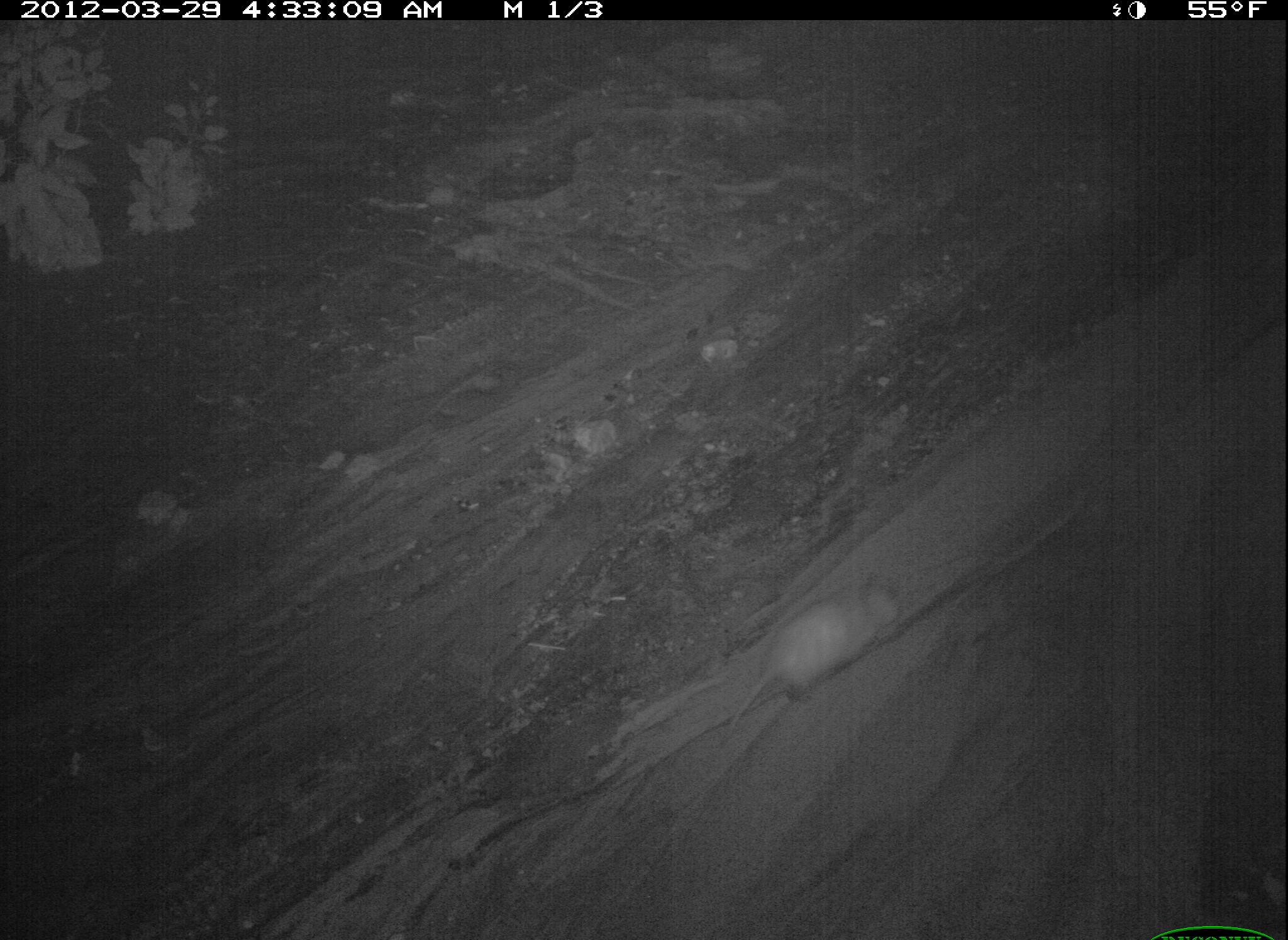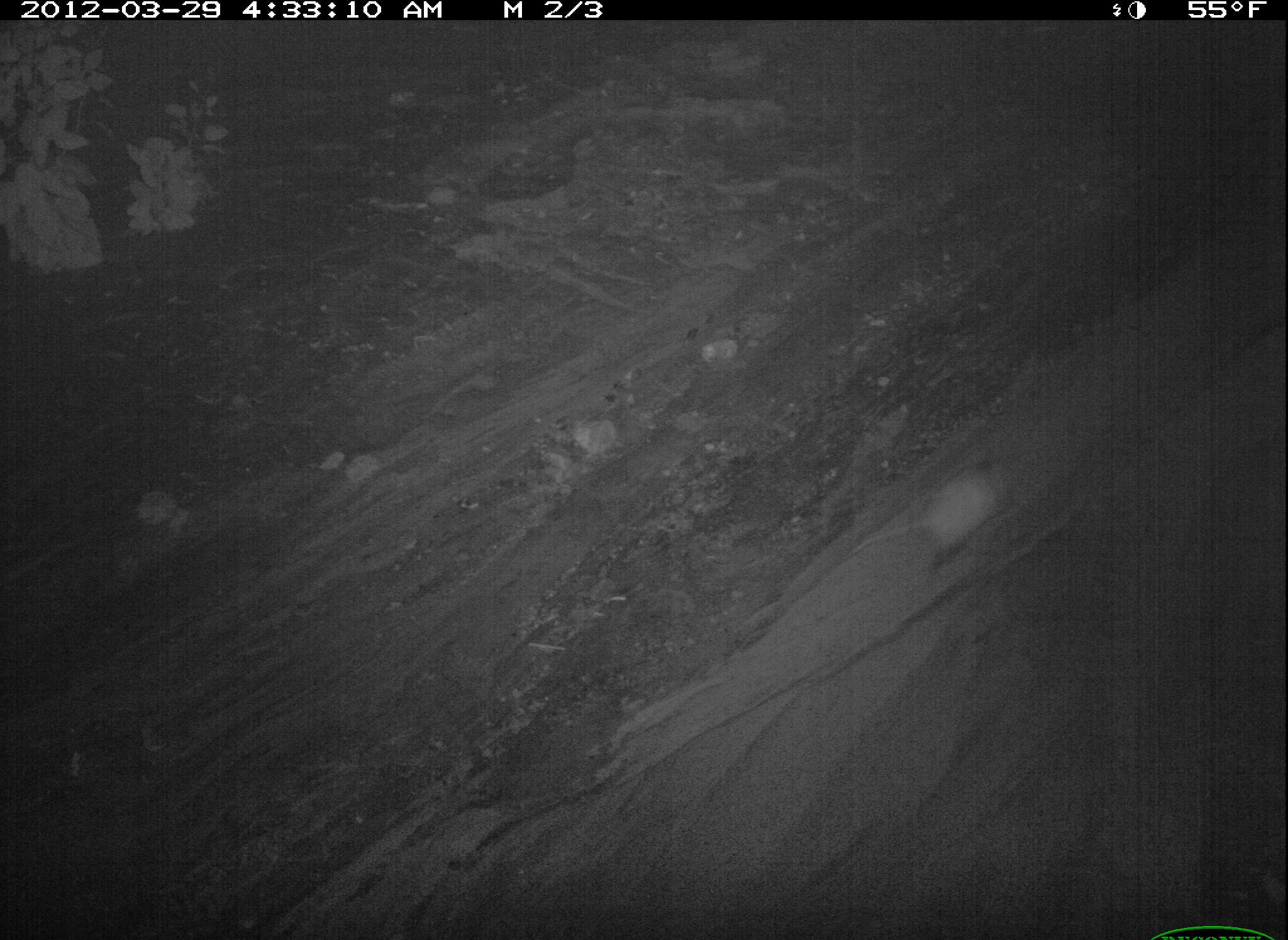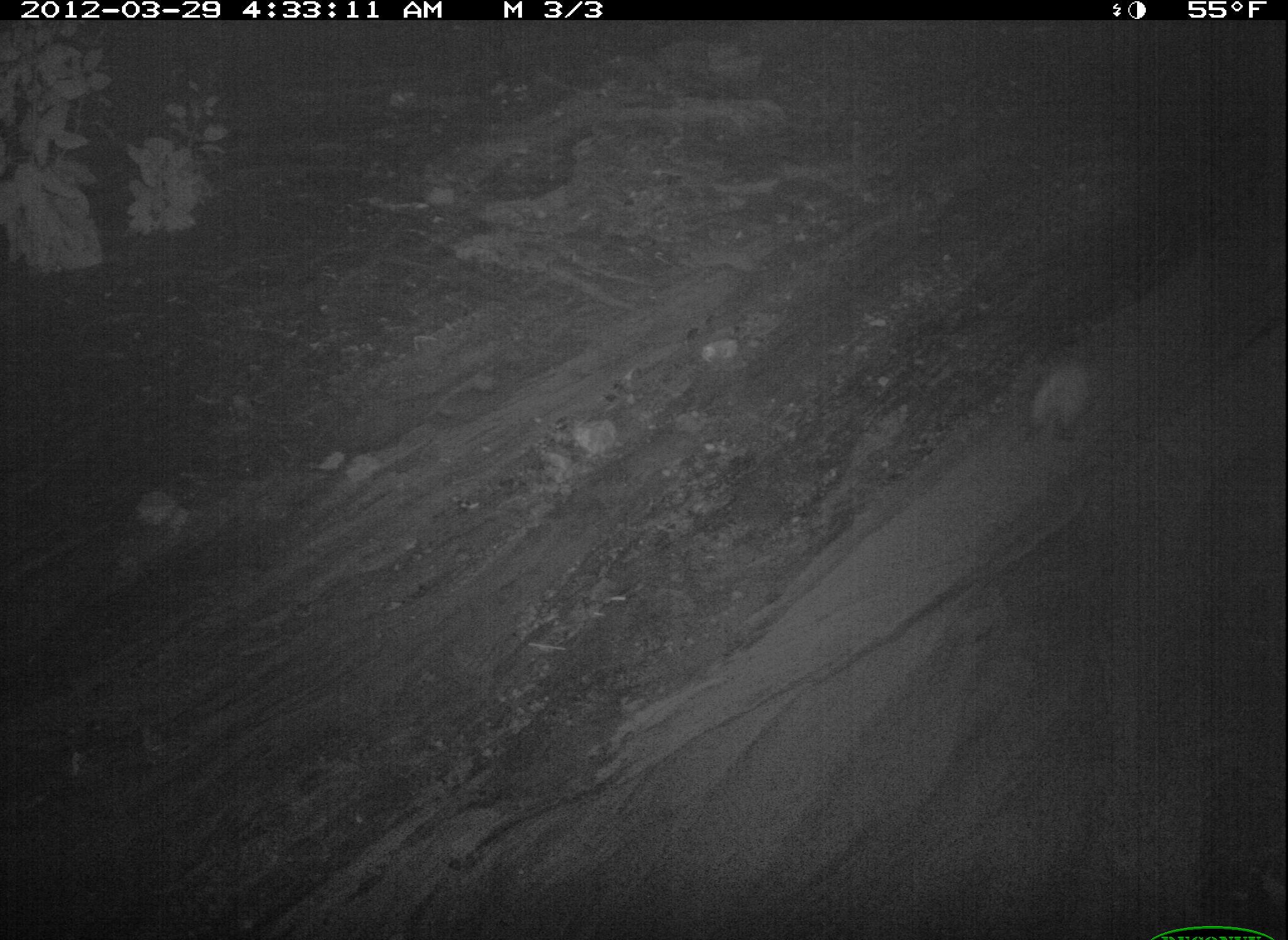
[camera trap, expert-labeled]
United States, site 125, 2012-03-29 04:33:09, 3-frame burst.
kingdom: Animalia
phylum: Chordata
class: Mammalia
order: Didelphimorphia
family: Didelphidae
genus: Didelphis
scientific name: Didelphis virginiana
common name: virginia opossum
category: opossum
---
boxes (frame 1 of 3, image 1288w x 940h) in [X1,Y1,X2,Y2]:
opossum: [716,567,910,739]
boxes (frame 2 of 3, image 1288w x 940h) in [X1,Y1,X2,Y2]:
opossum: [834,446,1030,574]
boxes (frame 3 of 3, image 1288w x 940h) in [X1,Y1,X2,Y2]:
opossum: [1012,341,1122,452]